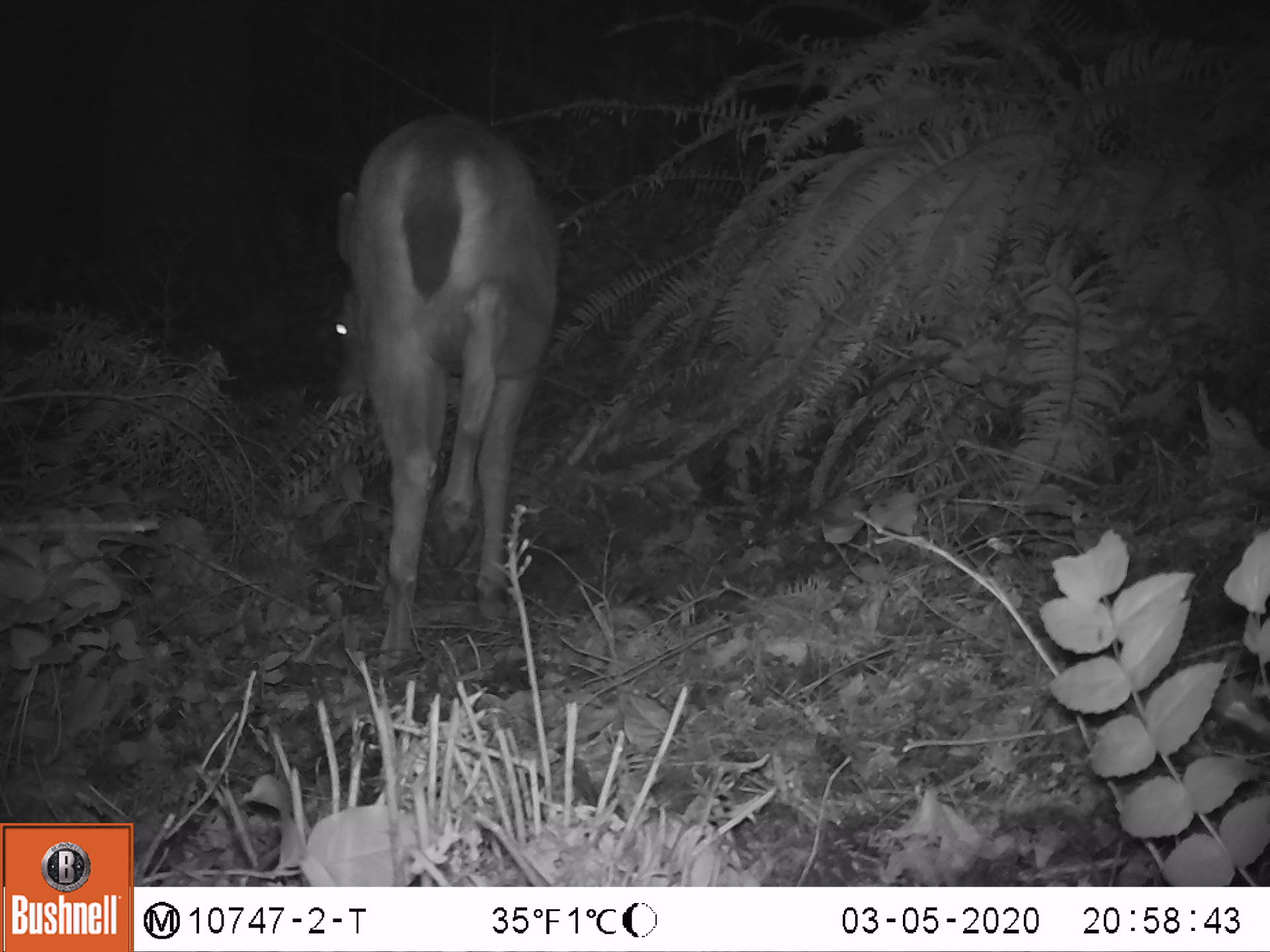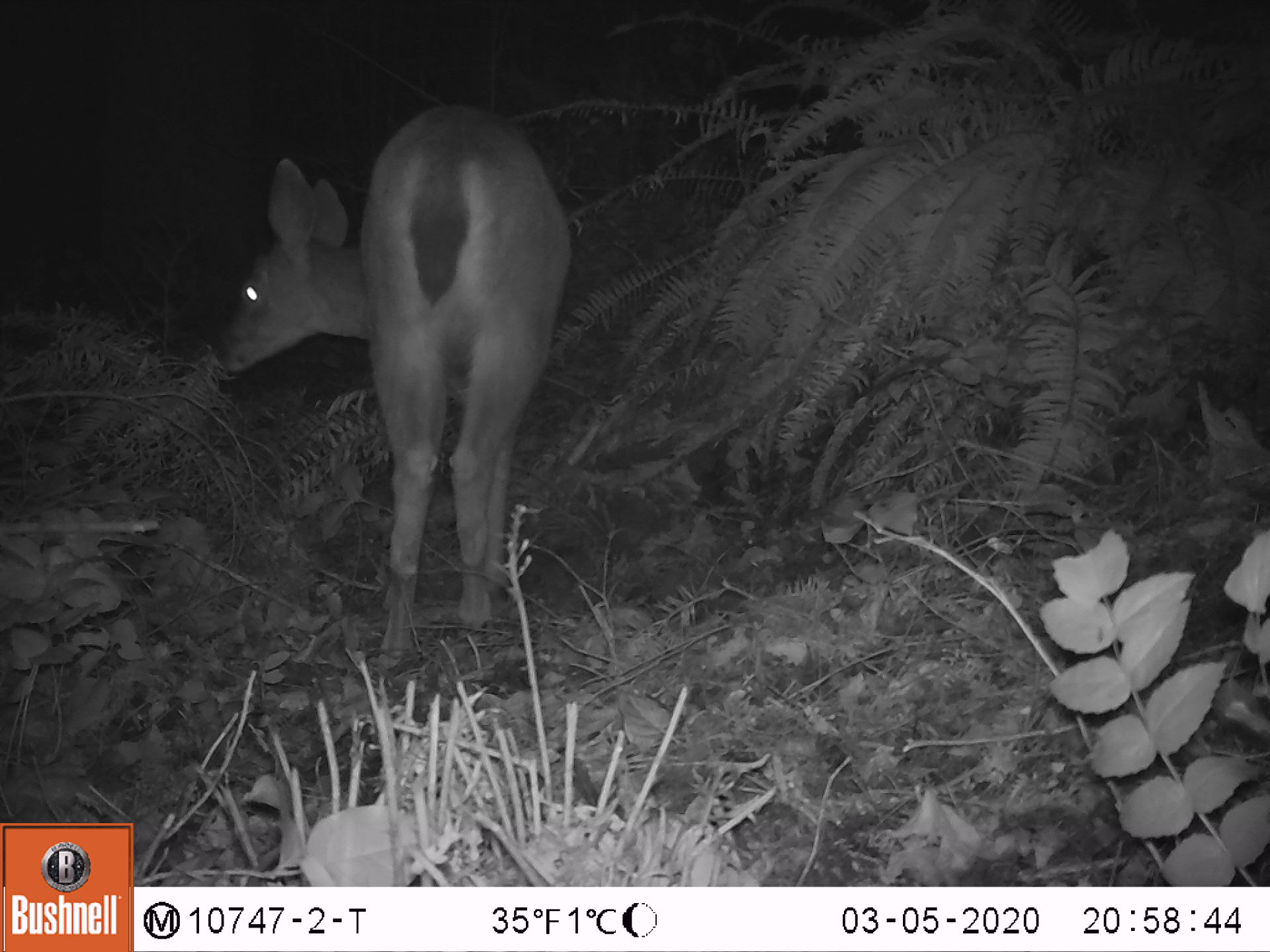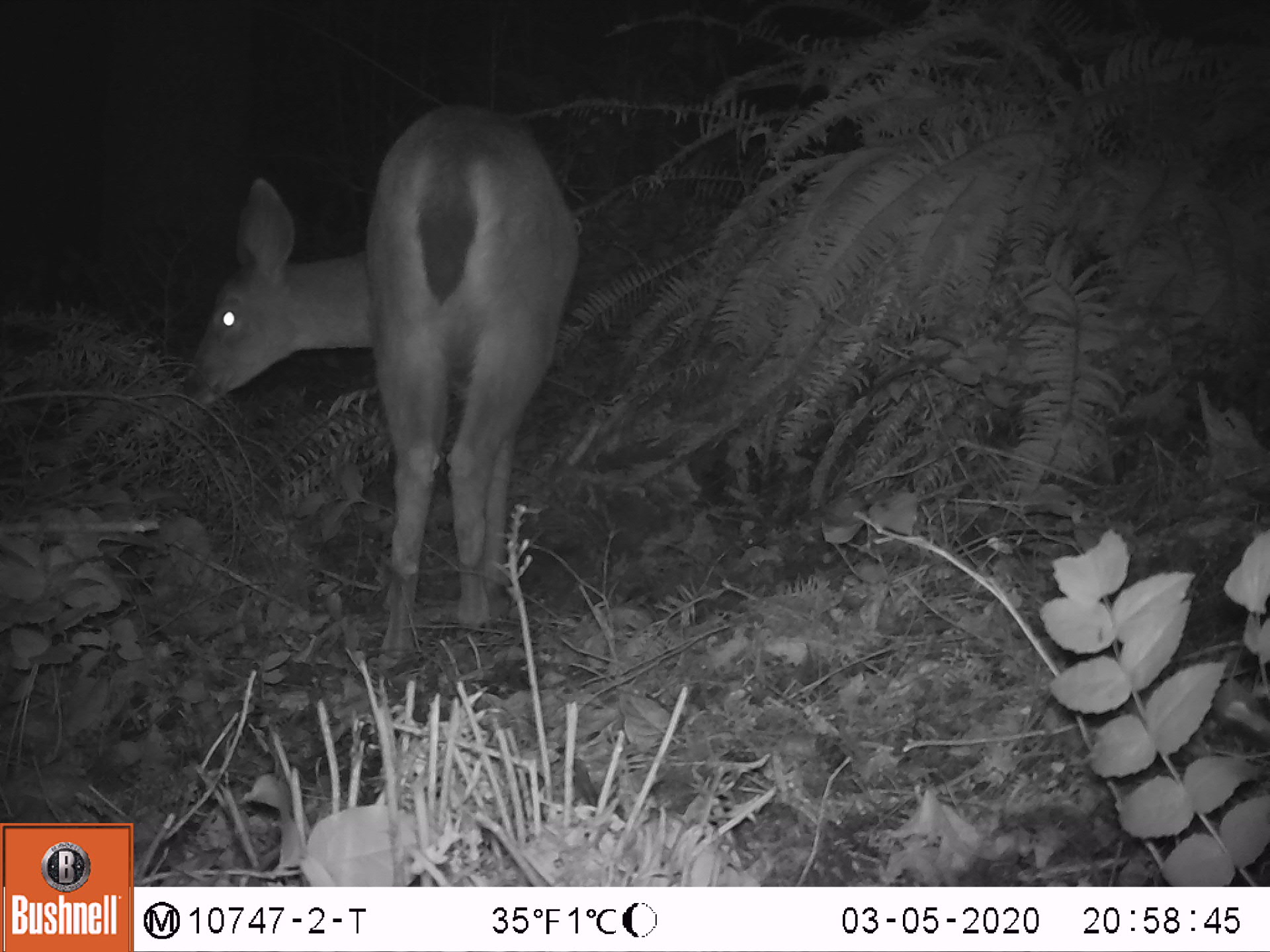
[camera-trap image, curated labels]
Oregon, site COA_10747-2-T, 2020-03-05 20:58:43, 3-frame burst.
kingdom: Animalia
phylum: Chordata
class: Mammalia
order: Artiodactyla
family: Cervidae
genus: Odocoileus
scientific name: Odocoileus hemionus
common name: black-tailed deer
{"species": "black-tailed deer (Odocoileus hemionus)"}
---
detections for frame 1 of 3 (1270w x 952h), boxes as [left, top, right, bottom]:
black-tailed deer: [318, 93, 572, 684]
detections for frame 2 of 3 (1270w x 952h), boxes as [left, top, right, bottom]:
black-tailed deer: [206, 84, 574, 668]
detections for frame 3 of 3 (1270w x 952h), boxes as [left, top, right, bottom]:
black-tailed deer: [175, 90, 585, 670]